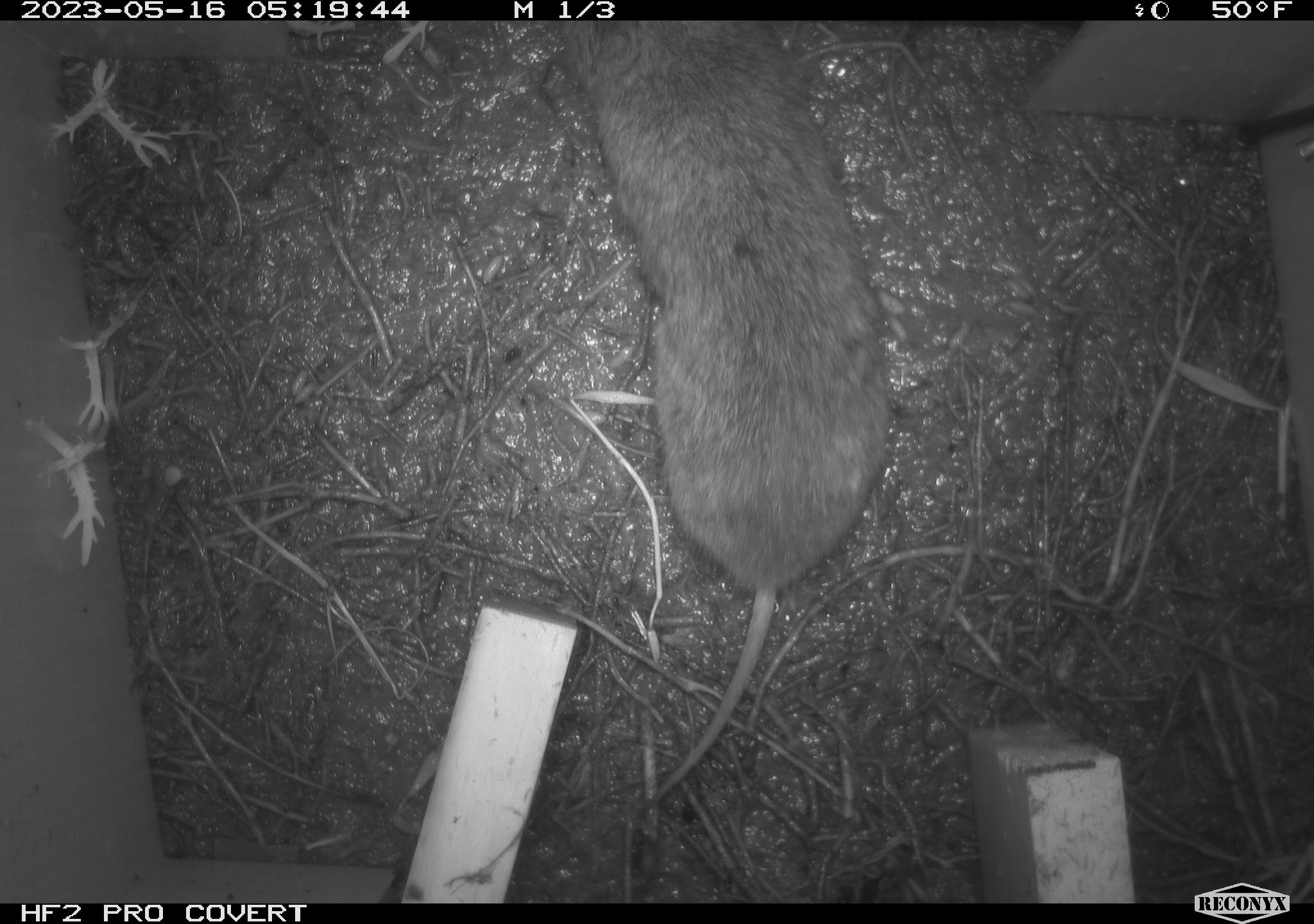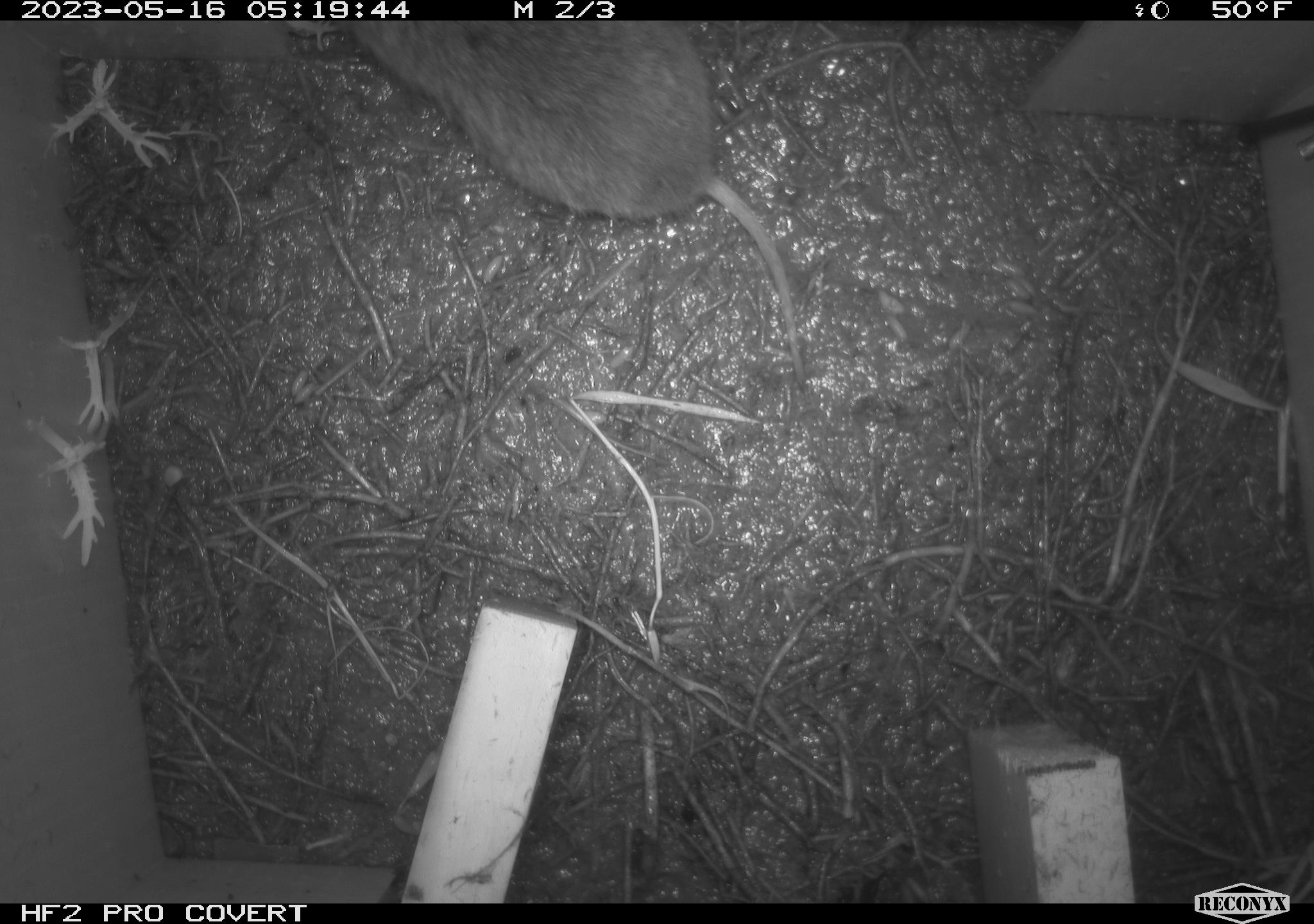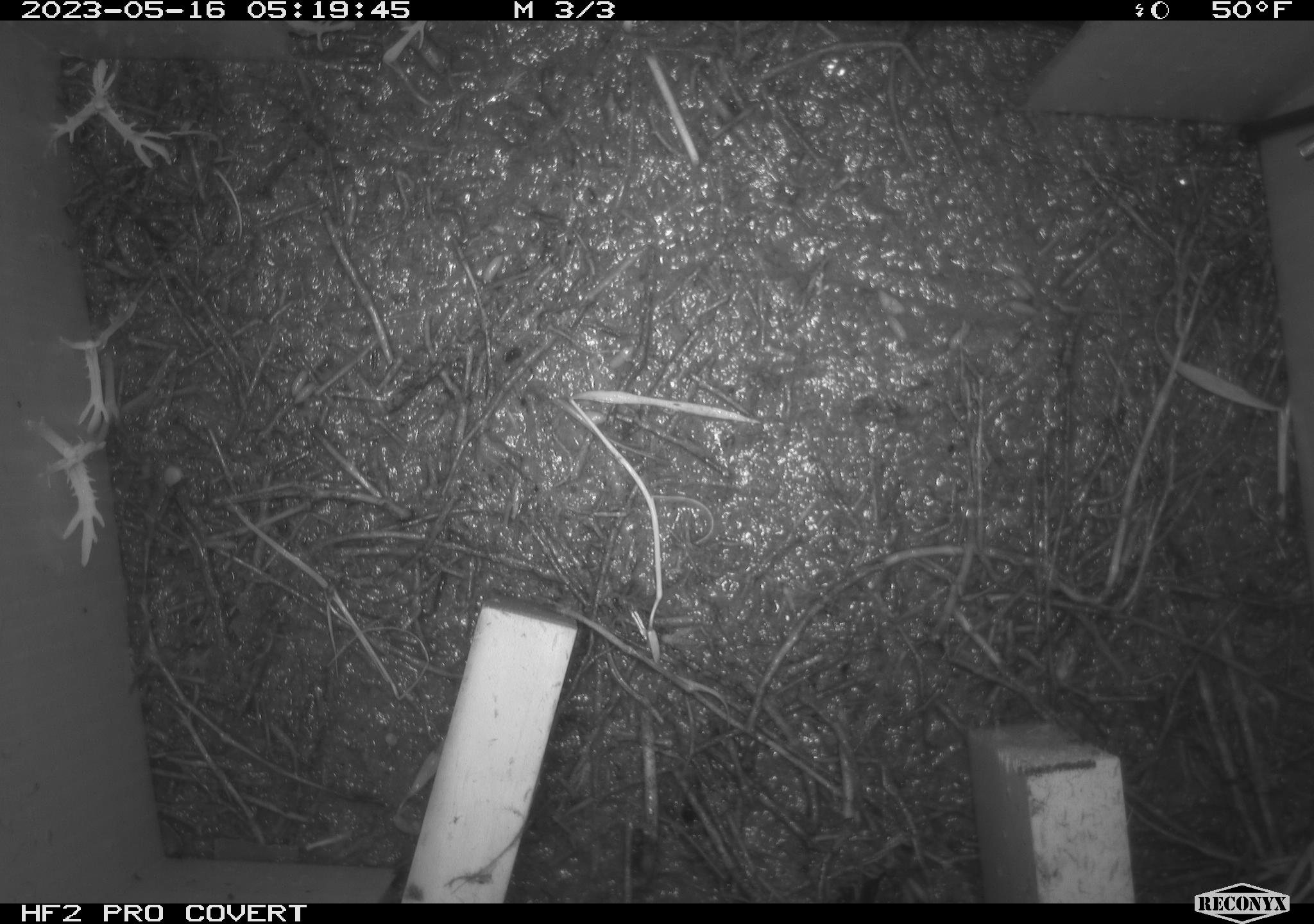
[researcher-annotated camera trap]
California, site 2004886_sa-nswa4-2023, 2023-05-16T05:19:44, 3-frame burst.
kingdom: Animalia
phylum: Chordata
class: Mammalia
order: Rodentia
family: Cricetidae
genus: Microtus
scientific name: Microtus californicus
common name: california vole